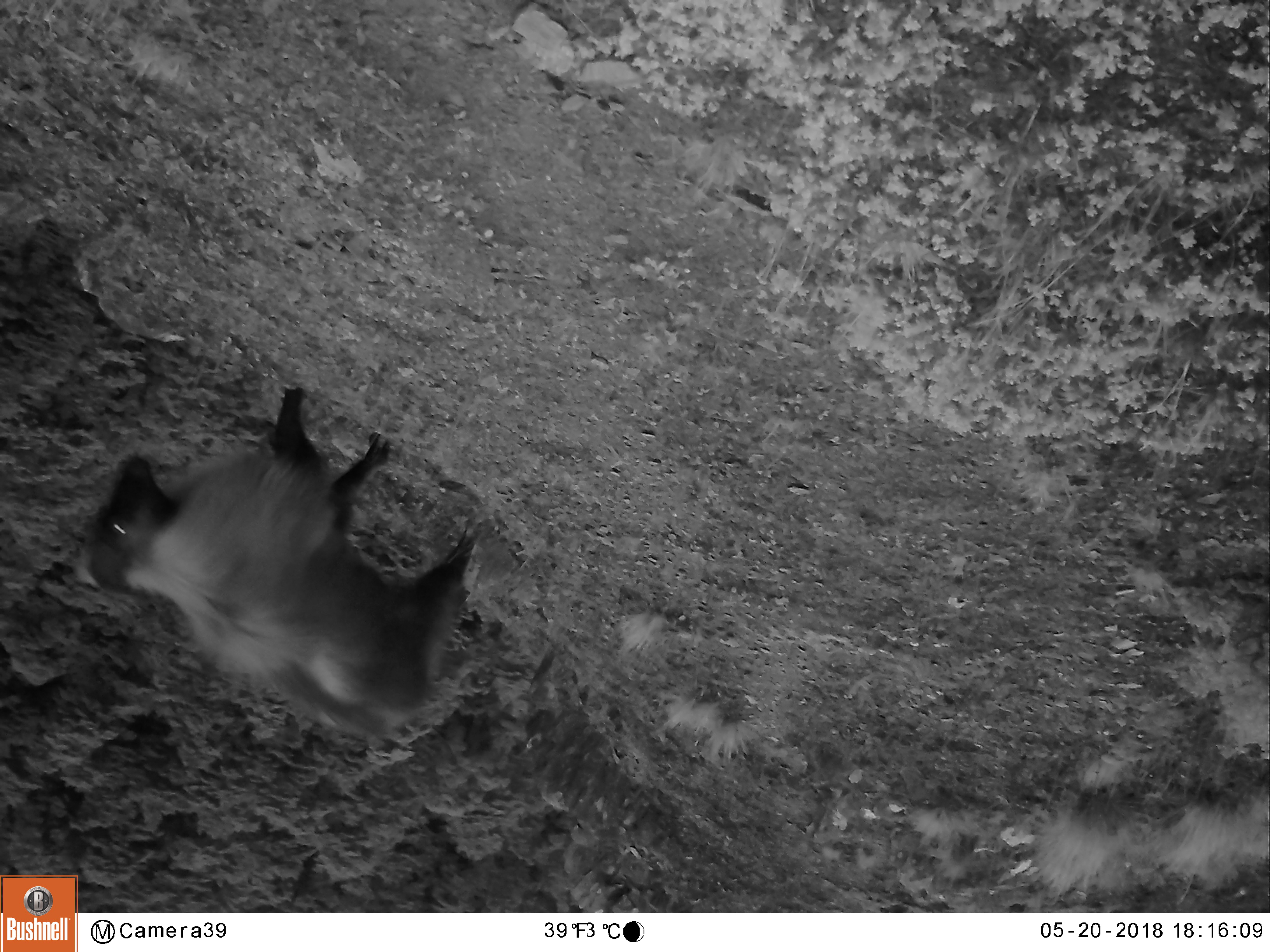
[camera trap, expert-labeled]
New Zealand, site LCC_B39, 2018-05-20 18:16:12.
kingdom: Animalia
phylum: Chordata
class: Mammalia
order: Artiodactyla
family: Bovidae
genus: Nilgiritragus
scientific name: Nilgiritragus hylocrius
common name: tahr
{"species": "tahr (Nilgiritragus hylocrius)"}